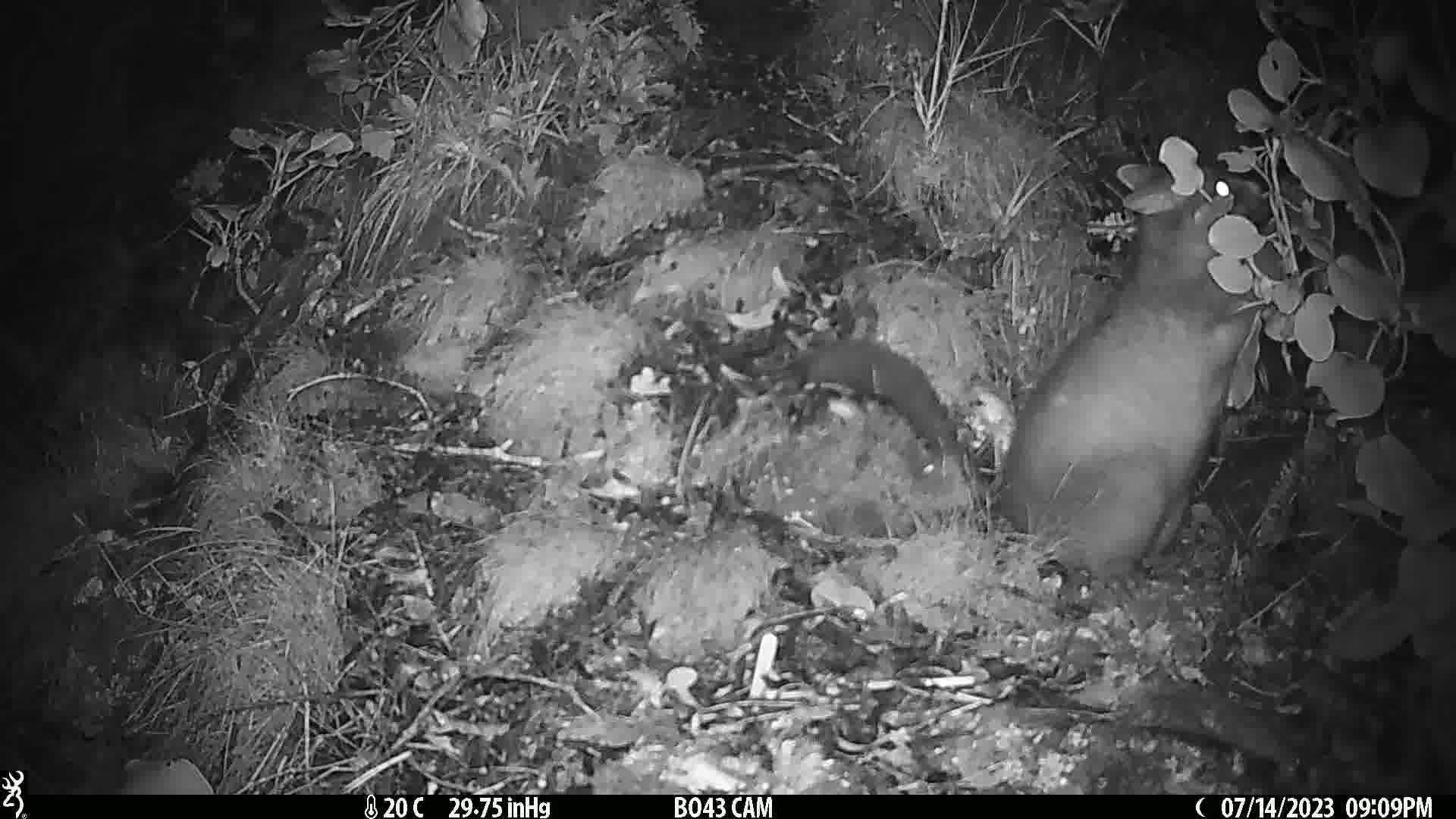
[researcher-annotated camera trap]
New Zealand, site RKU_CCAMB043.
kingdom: Animalia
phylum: Chordata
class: Mammalia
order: Diprotodontia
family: Phalangeridae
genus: Trichosurus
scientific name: Trichosurus vulpecula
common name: common brushtail possum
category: possum